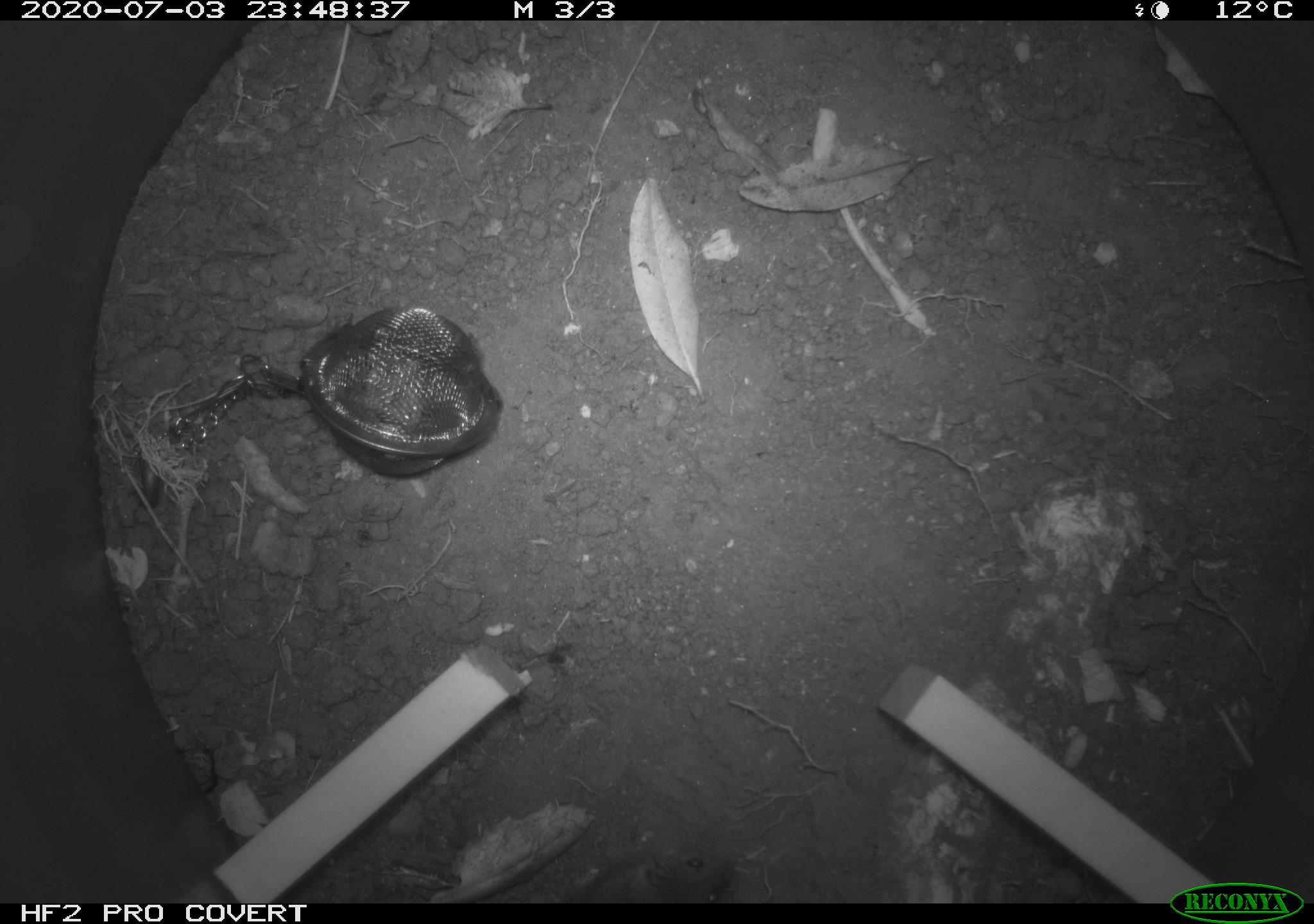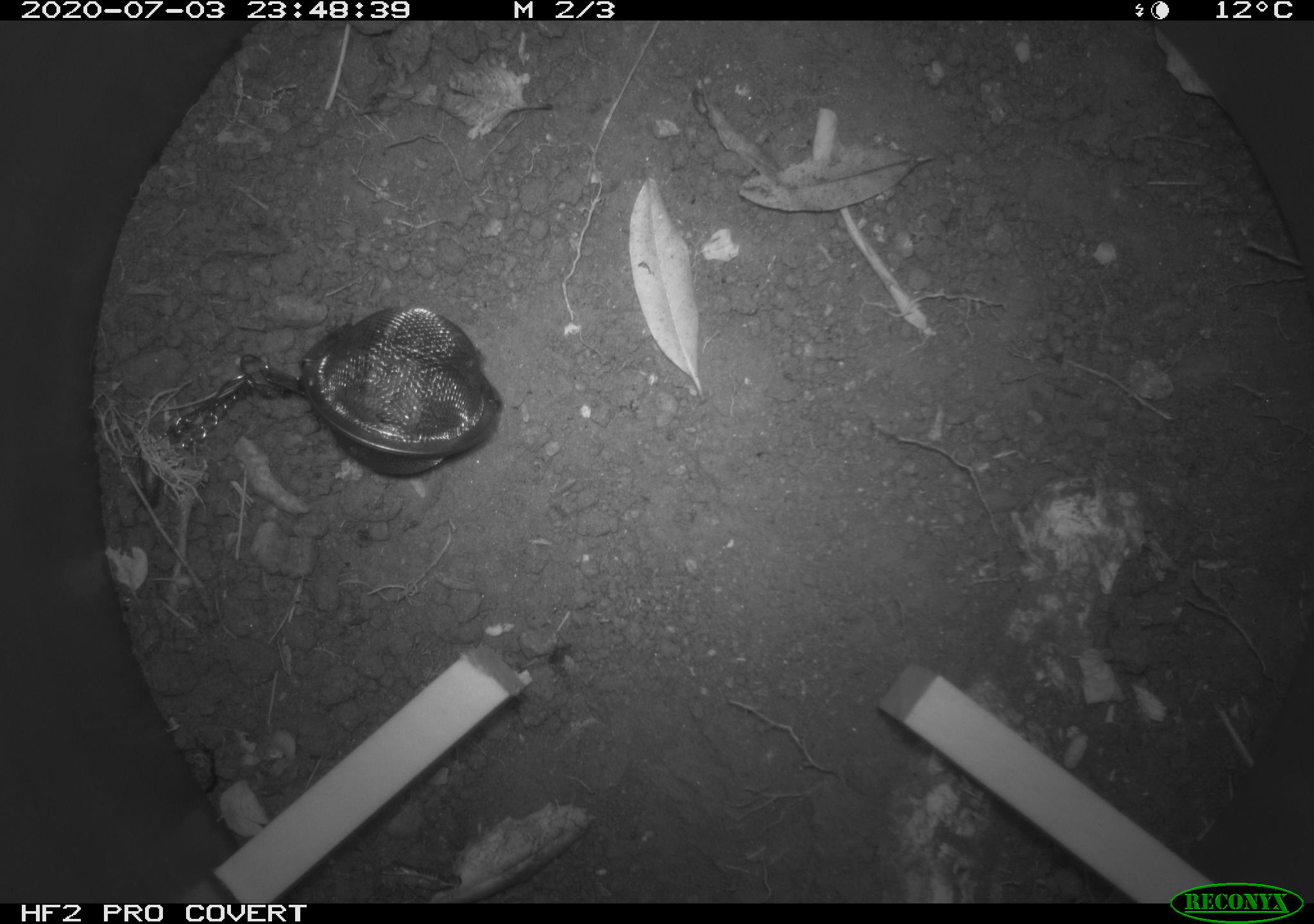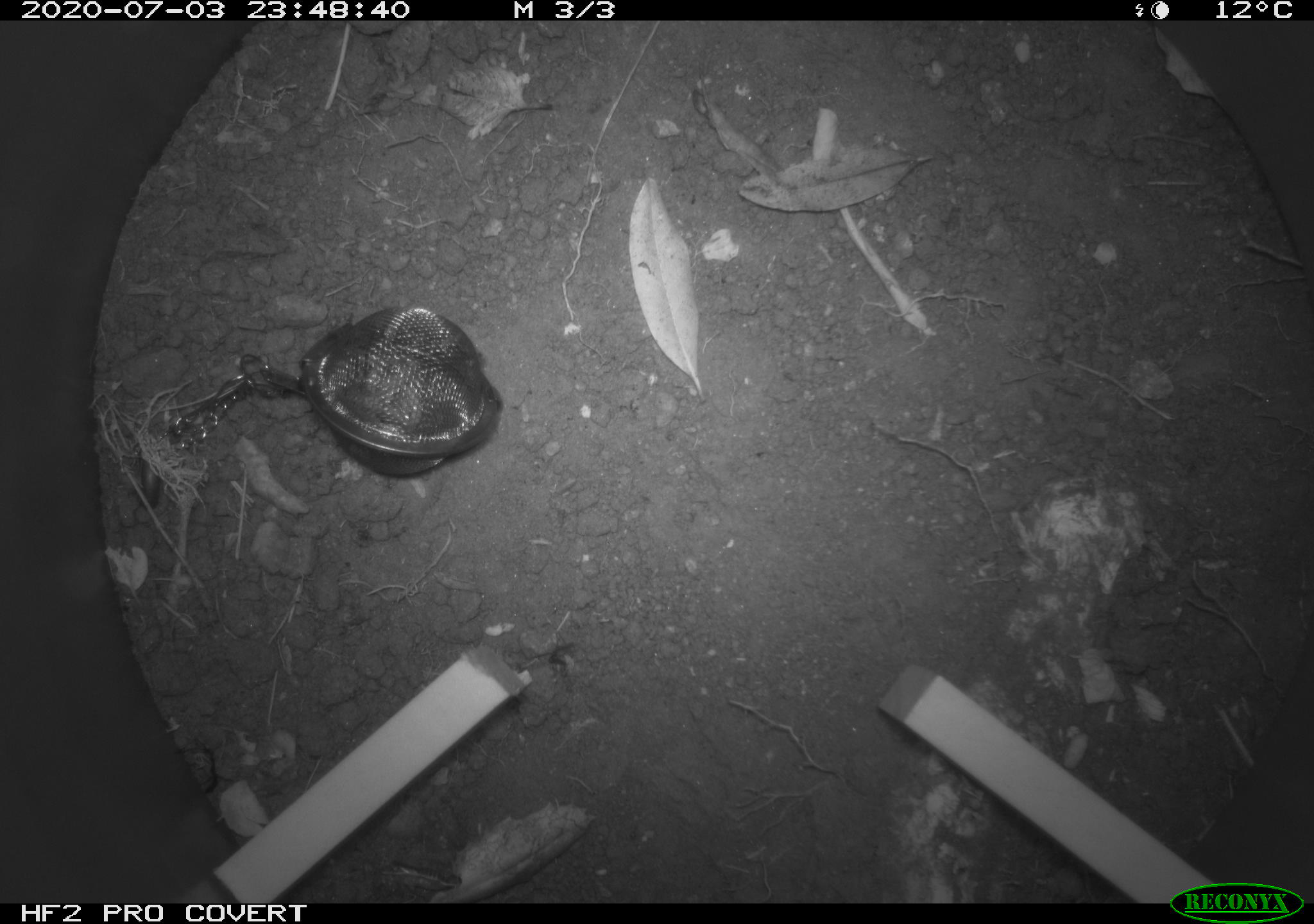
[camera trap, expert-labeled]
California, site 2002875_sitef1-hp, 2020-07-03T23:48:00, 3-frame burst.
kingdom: Animalia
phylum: Chordata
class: Mammalia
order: Rodentia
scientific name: Rodentia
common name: rodent